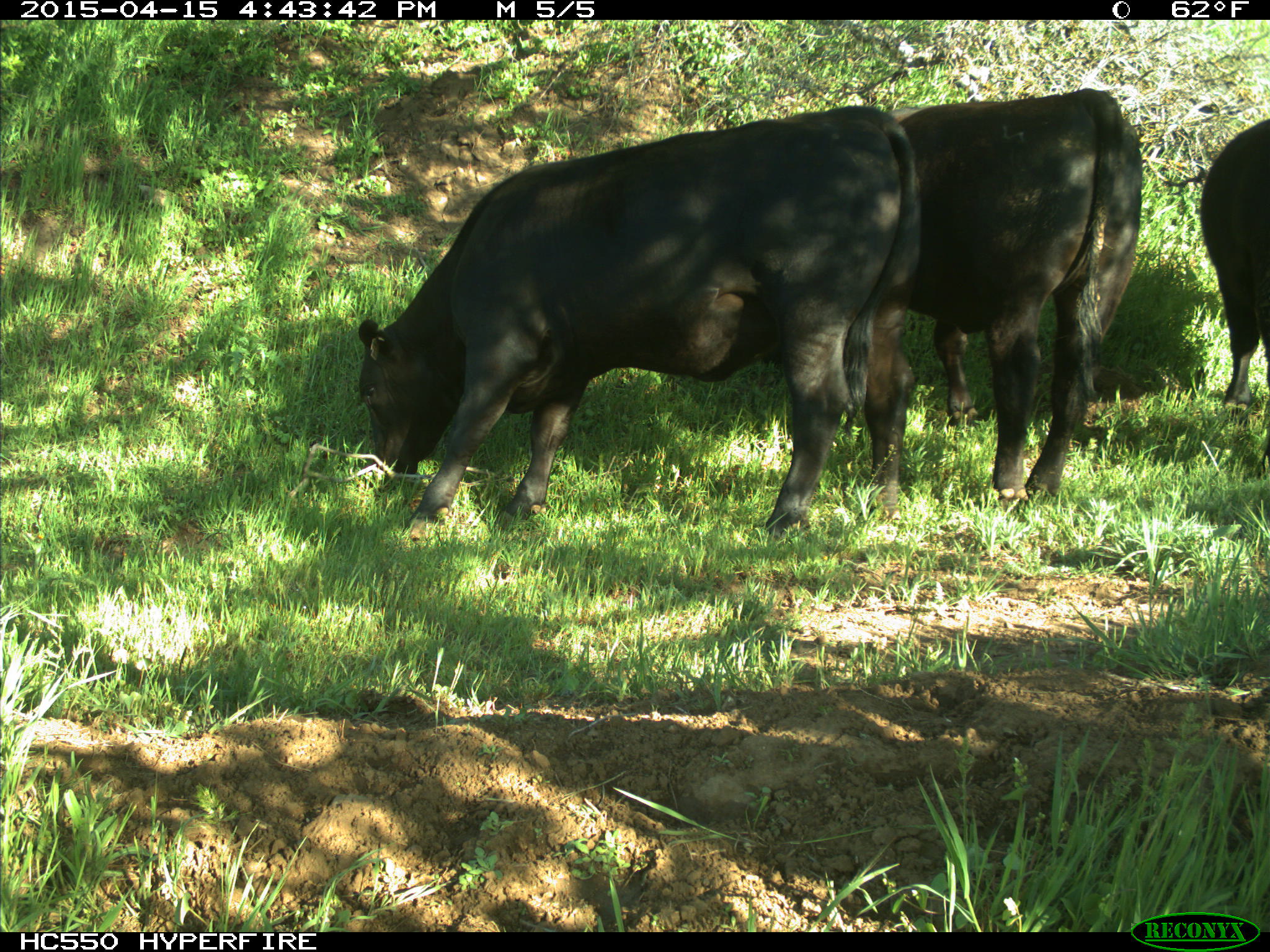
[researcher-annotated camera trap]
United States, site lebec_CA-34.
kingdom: Animalia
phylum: Chordata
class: Mammalia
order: Artiodactyla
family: Bovidae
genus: Bos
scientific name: Bos taurus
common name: domestic cow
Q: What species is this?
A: Bos taurus (domestic cow).